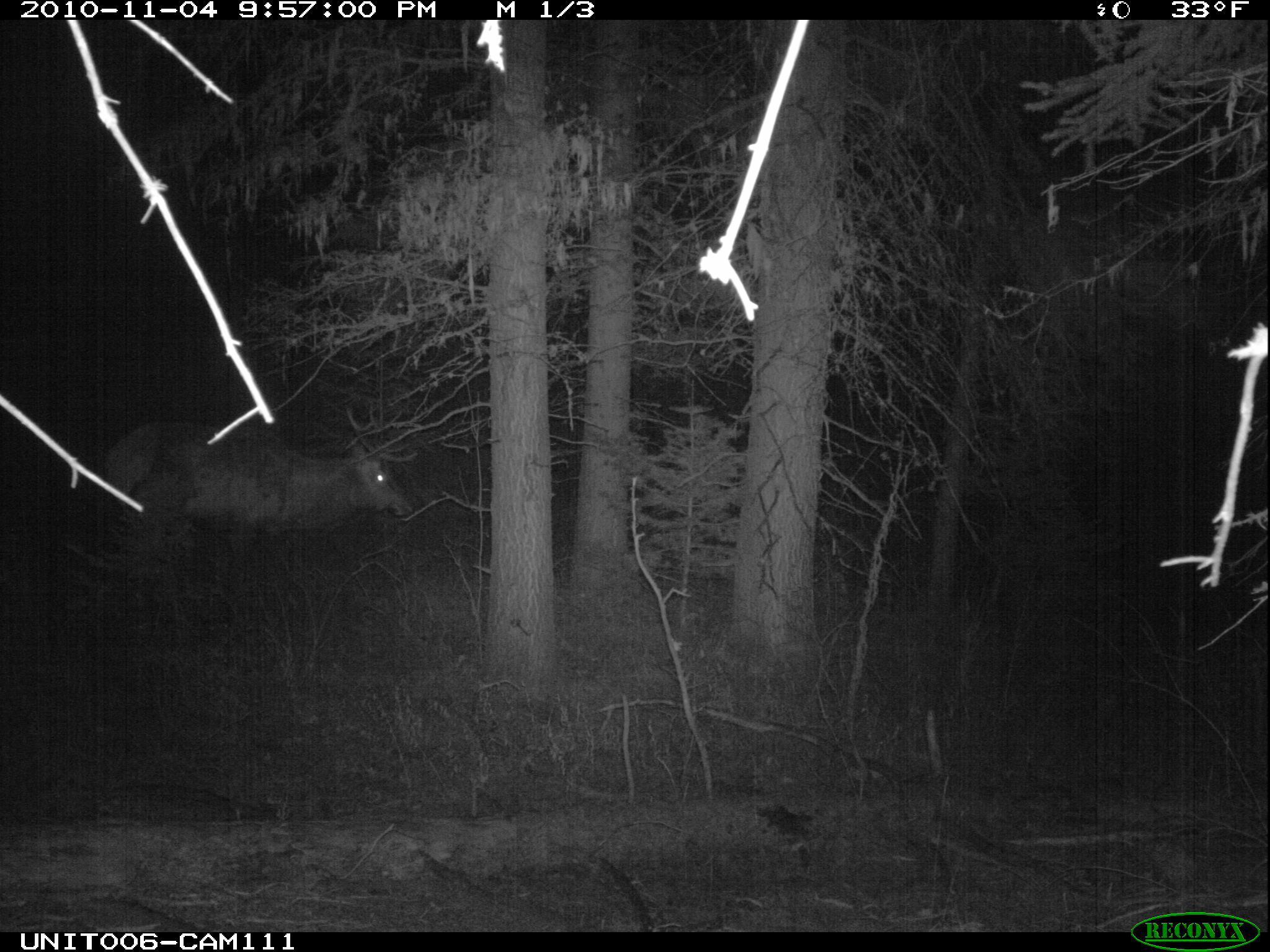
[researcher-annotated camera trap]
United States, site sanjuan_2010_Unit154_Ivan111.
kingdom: Animalia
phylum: Chordata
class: Mammalia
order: Artiodactyla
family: Cervidae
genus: Cervus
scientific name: Cervus elaphus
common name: red deer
Cervus elaphus (red deer).